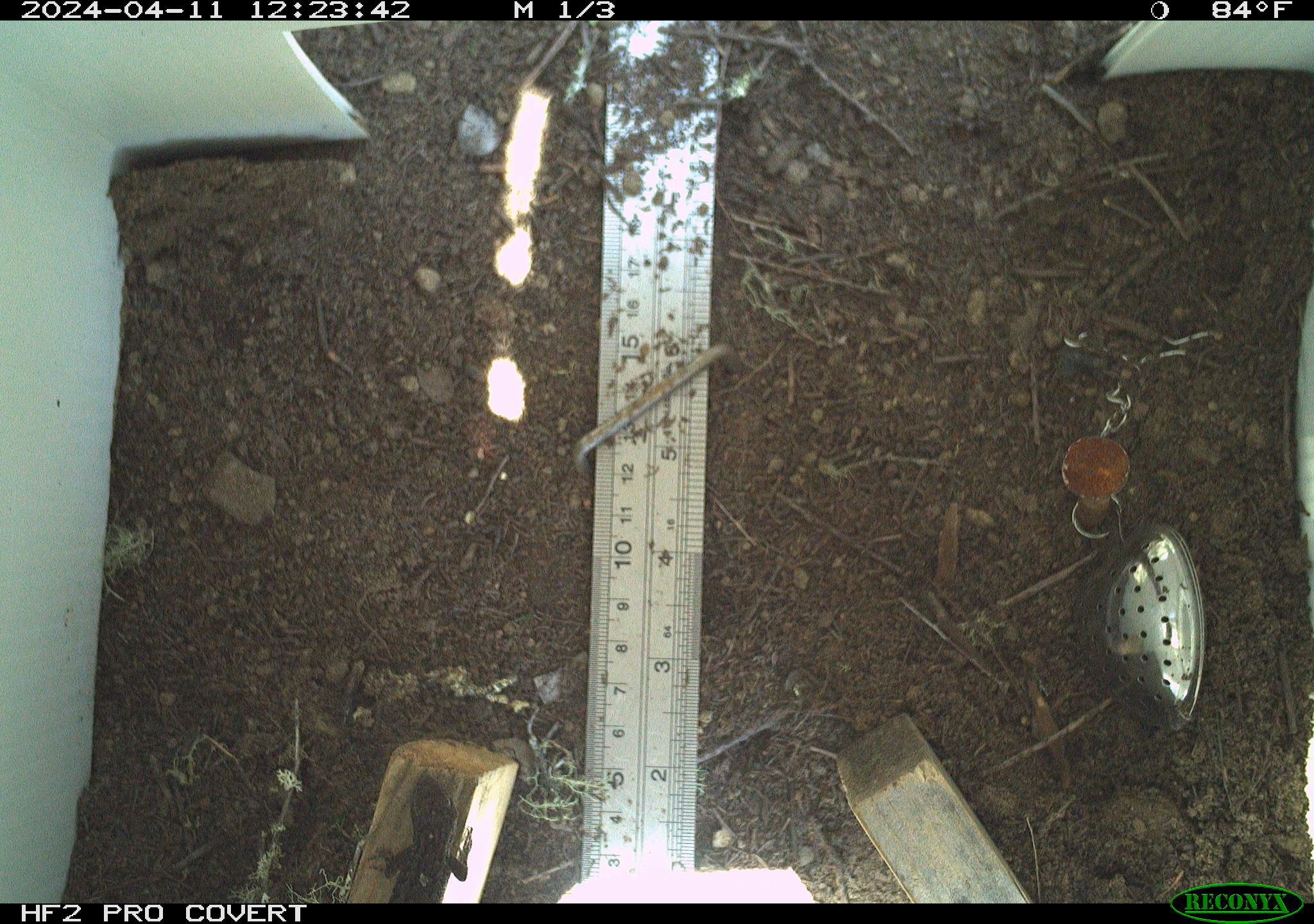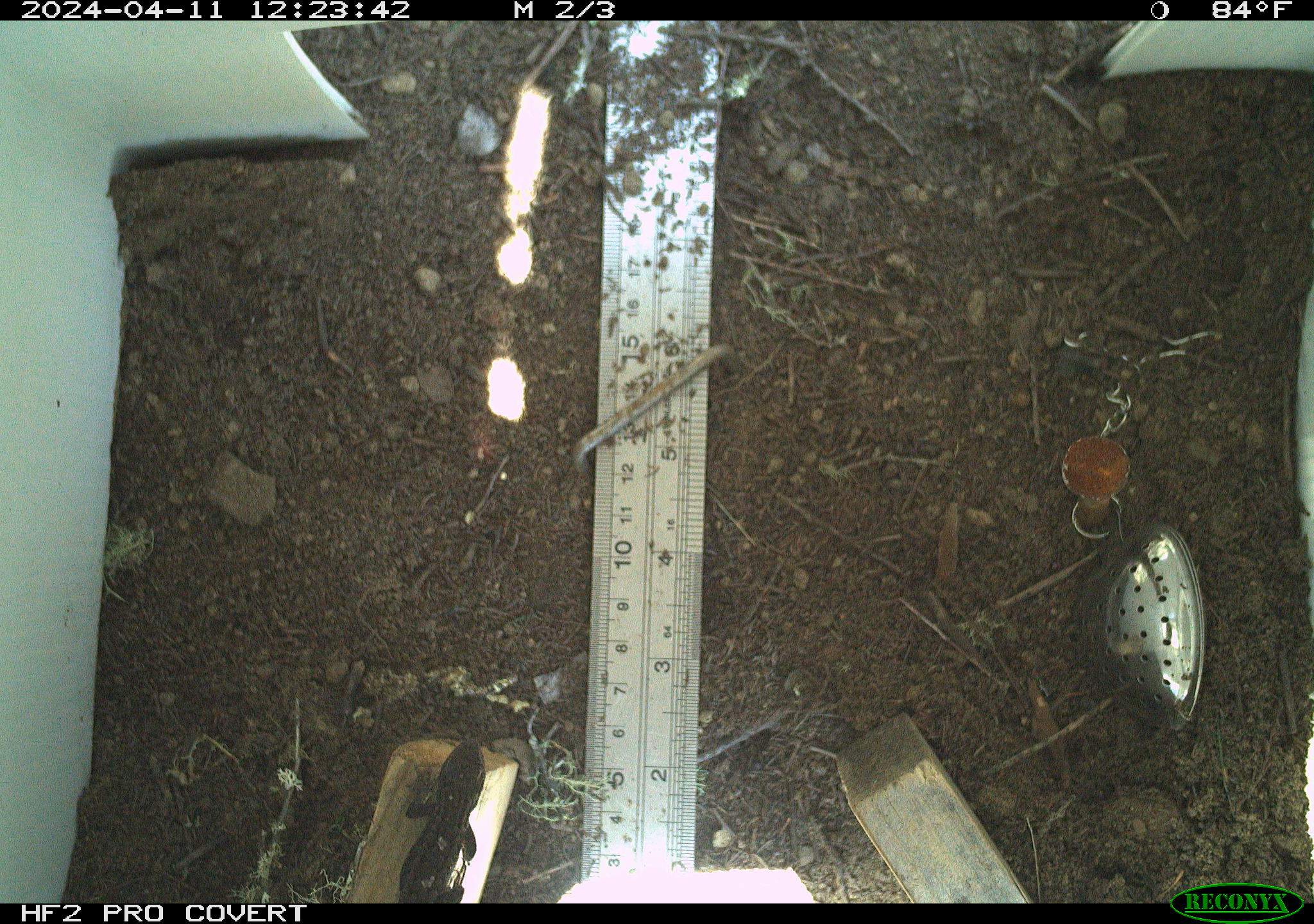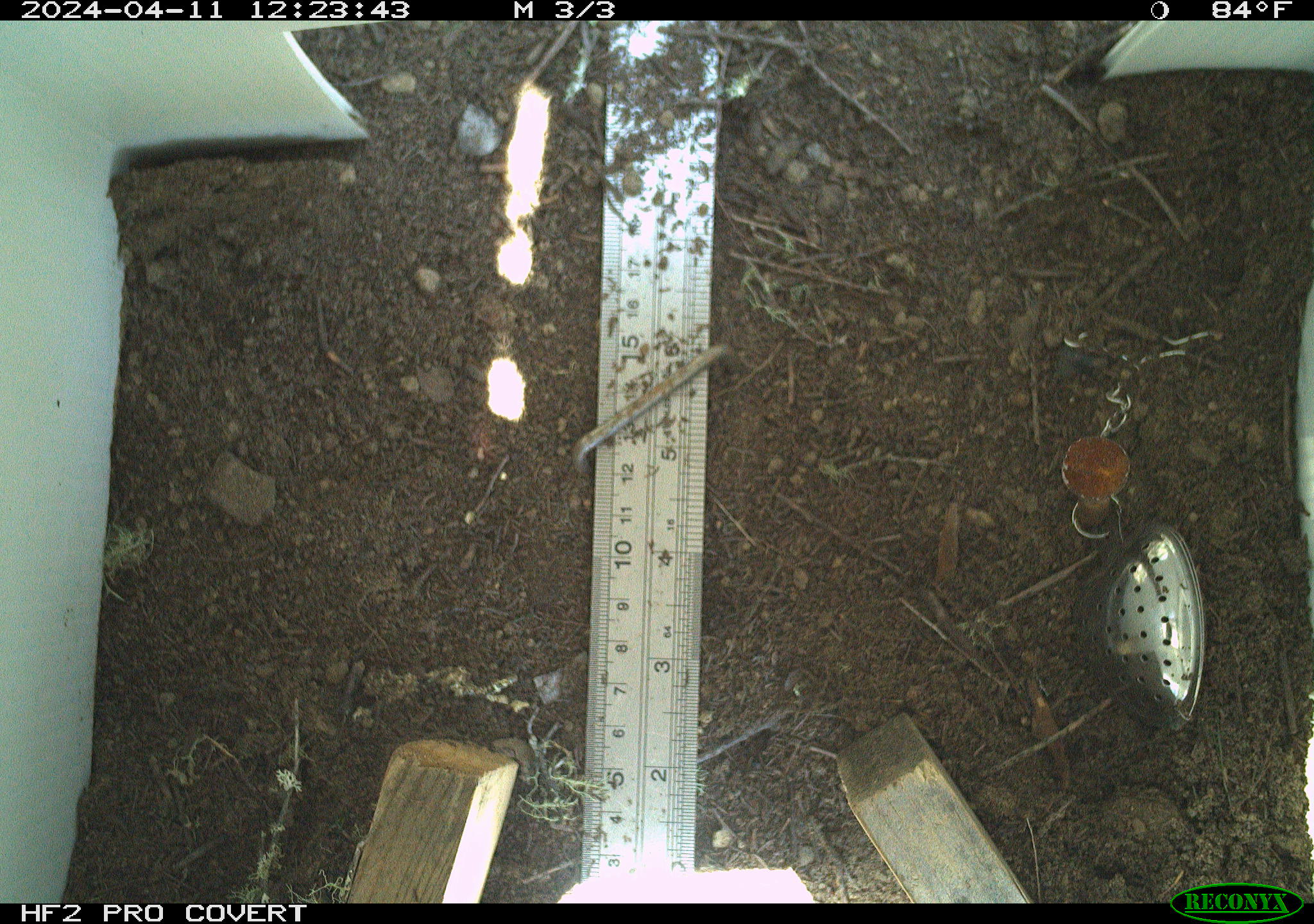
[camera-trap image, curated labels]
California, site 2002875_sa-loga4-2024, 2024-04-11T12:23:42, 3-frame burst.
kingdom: Animalia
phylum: Chordata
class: Reptilia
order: Squamata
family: Phrynosomatidae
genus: Sceloporus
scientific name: Sceloporus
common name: spiny lizards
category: sceloporus species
Sceloporus species (spiny lizards) (Sceloporus).